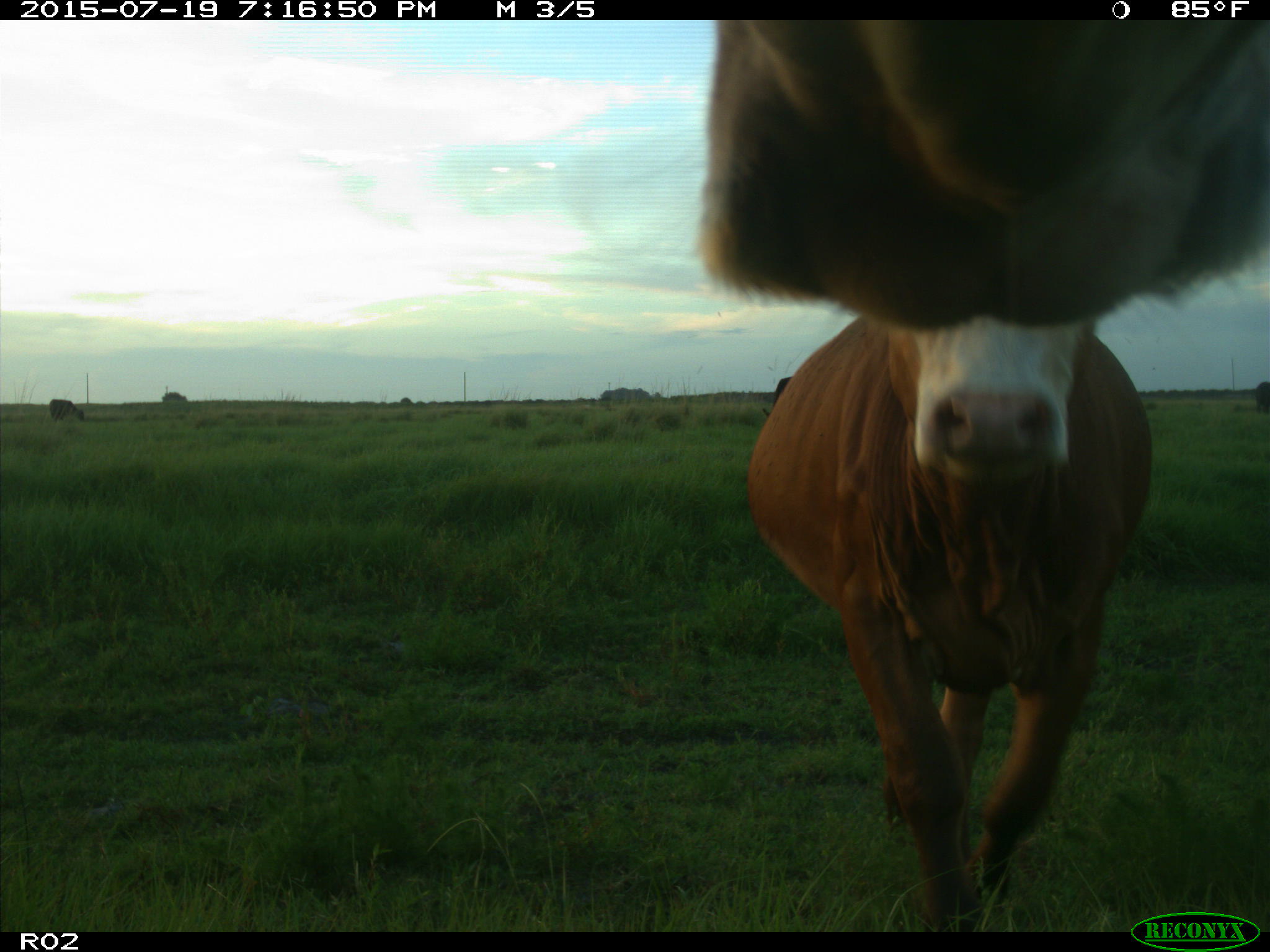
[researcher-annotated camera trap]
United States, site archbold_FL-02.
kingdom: Animalia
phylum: Chordata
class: Mammalia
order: Artiodactyla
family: Bovidae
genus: Bos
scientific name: Bos taurus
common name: domestic cow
Bos taurus (domestic cow).